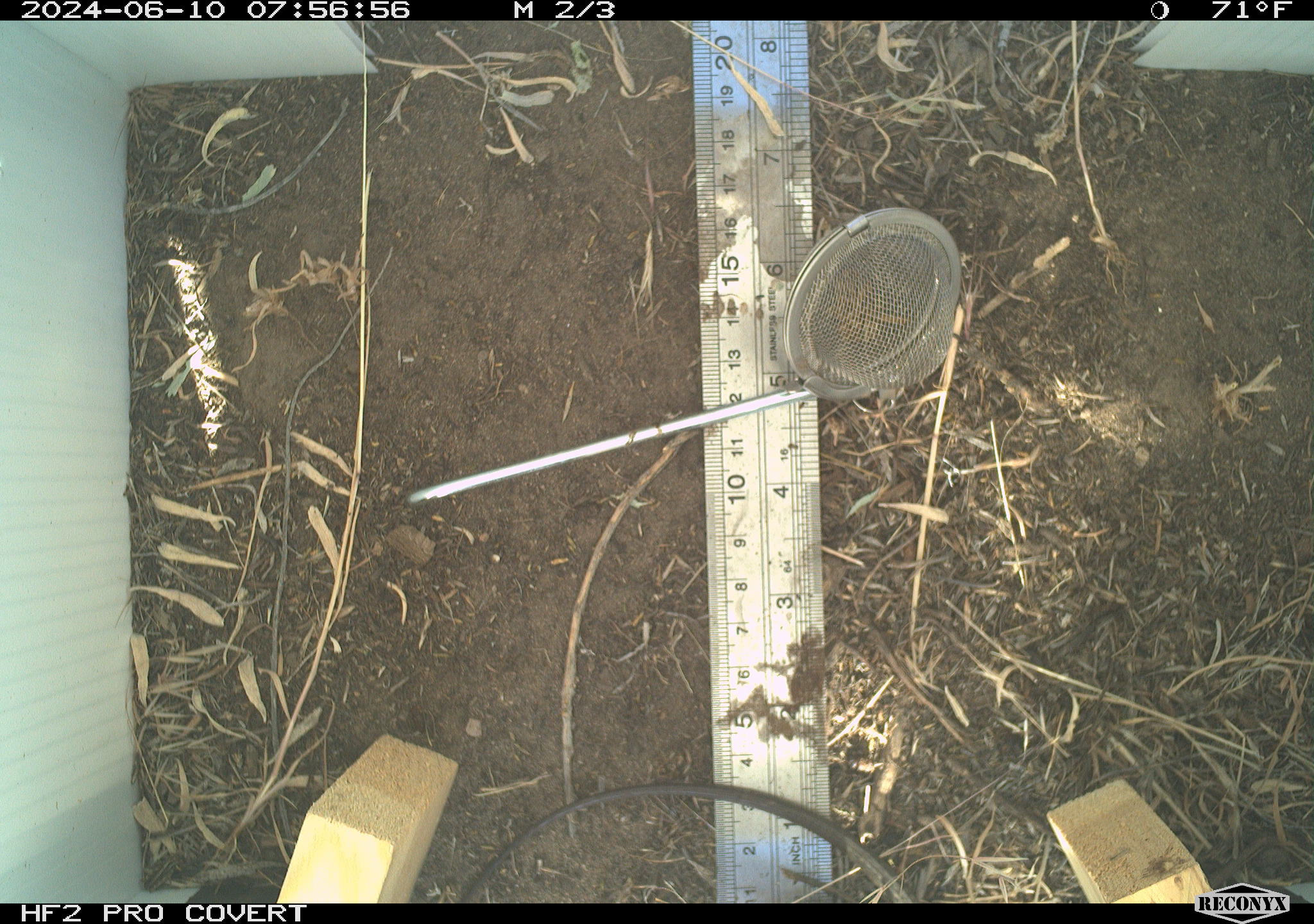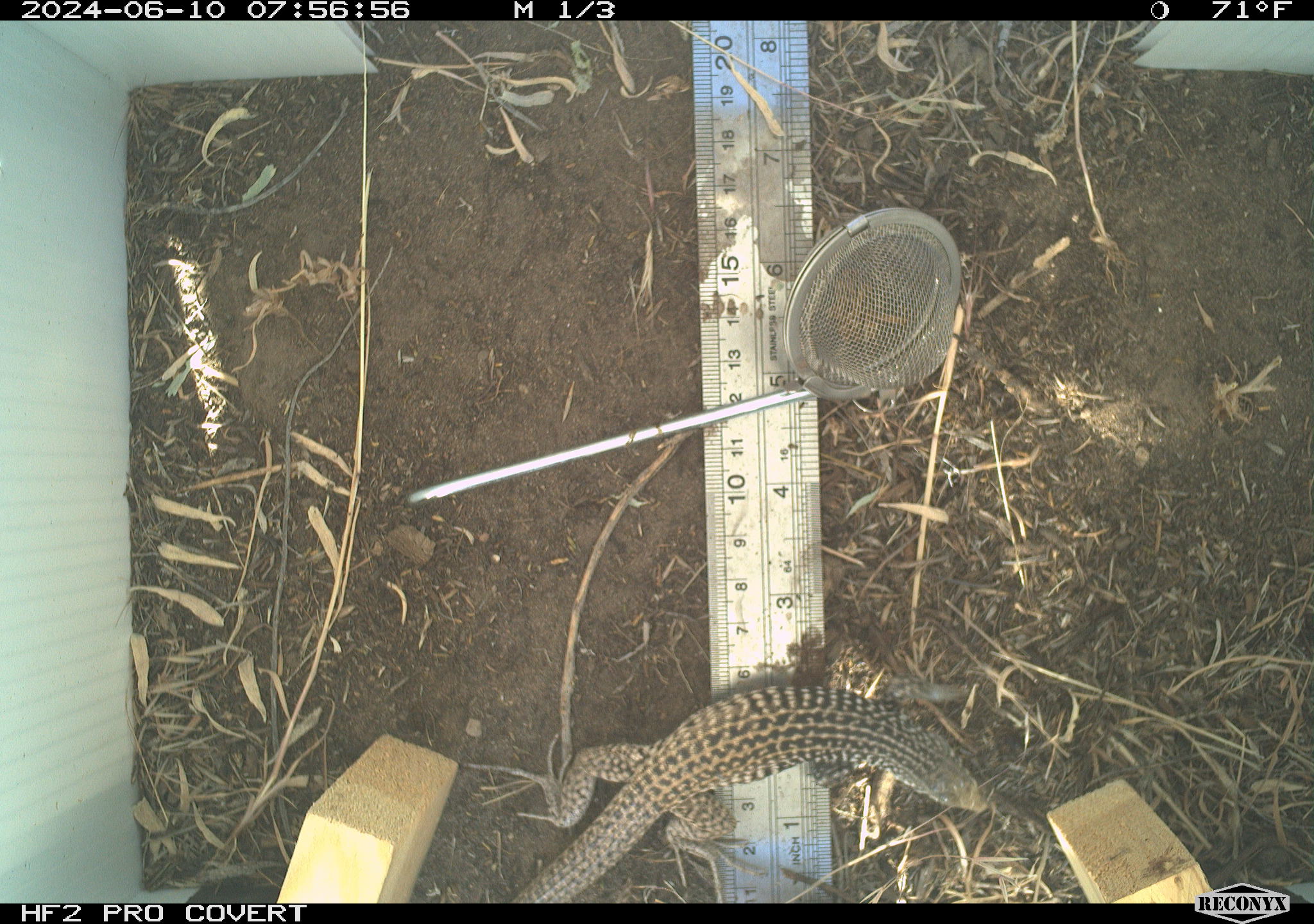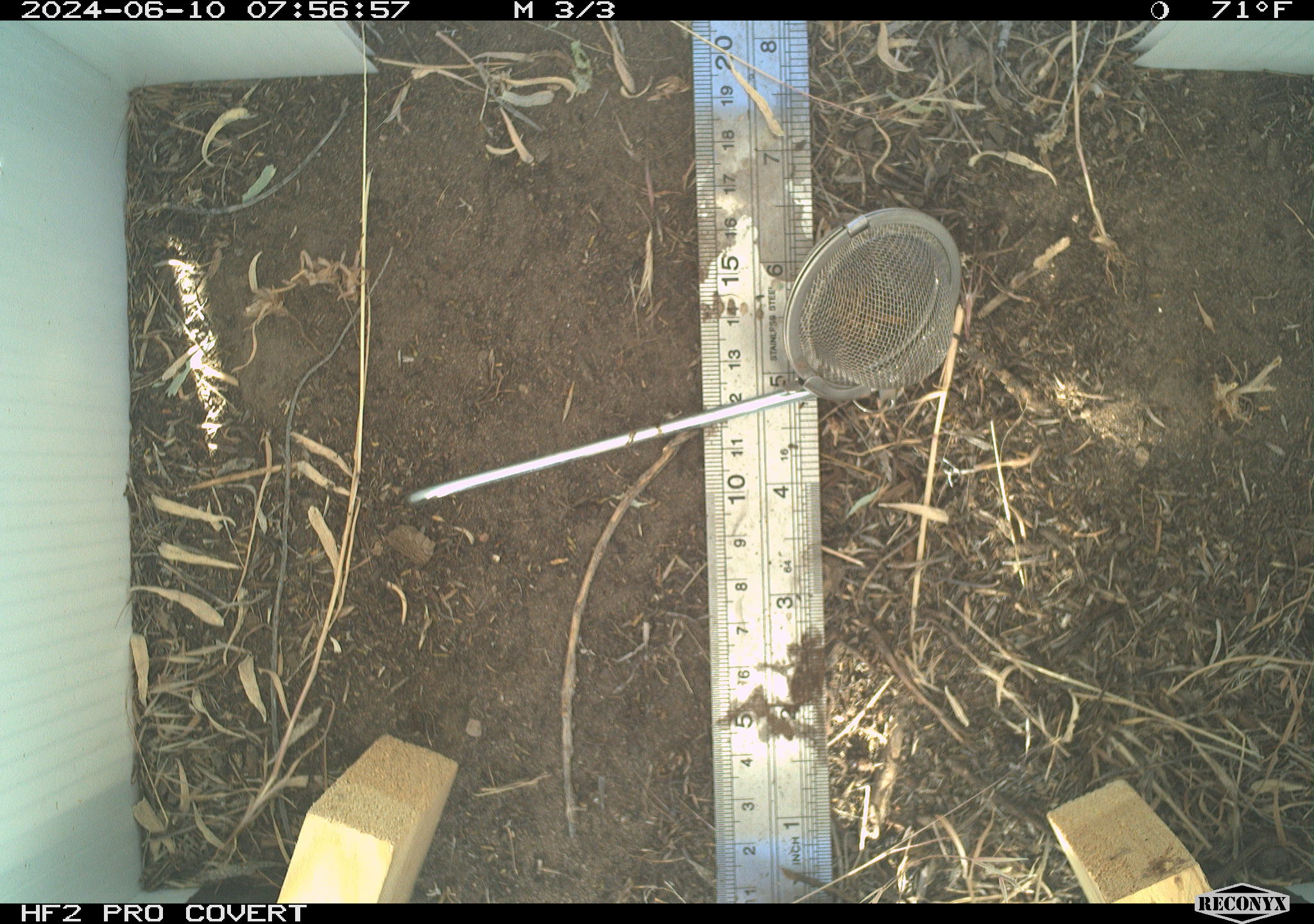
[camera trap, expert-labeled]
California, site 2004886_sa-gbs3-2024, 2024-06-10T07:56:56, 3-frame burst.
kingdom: Animalia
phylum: Chordata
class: Reptilia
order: Squamata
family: Teiidae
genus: Aspidoscelis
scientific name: Aspidoscelis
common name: whiptail lizards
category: aspidoscelis species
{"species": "aspidoscelis species (whiptail lizards) (Aspidoscelis)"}